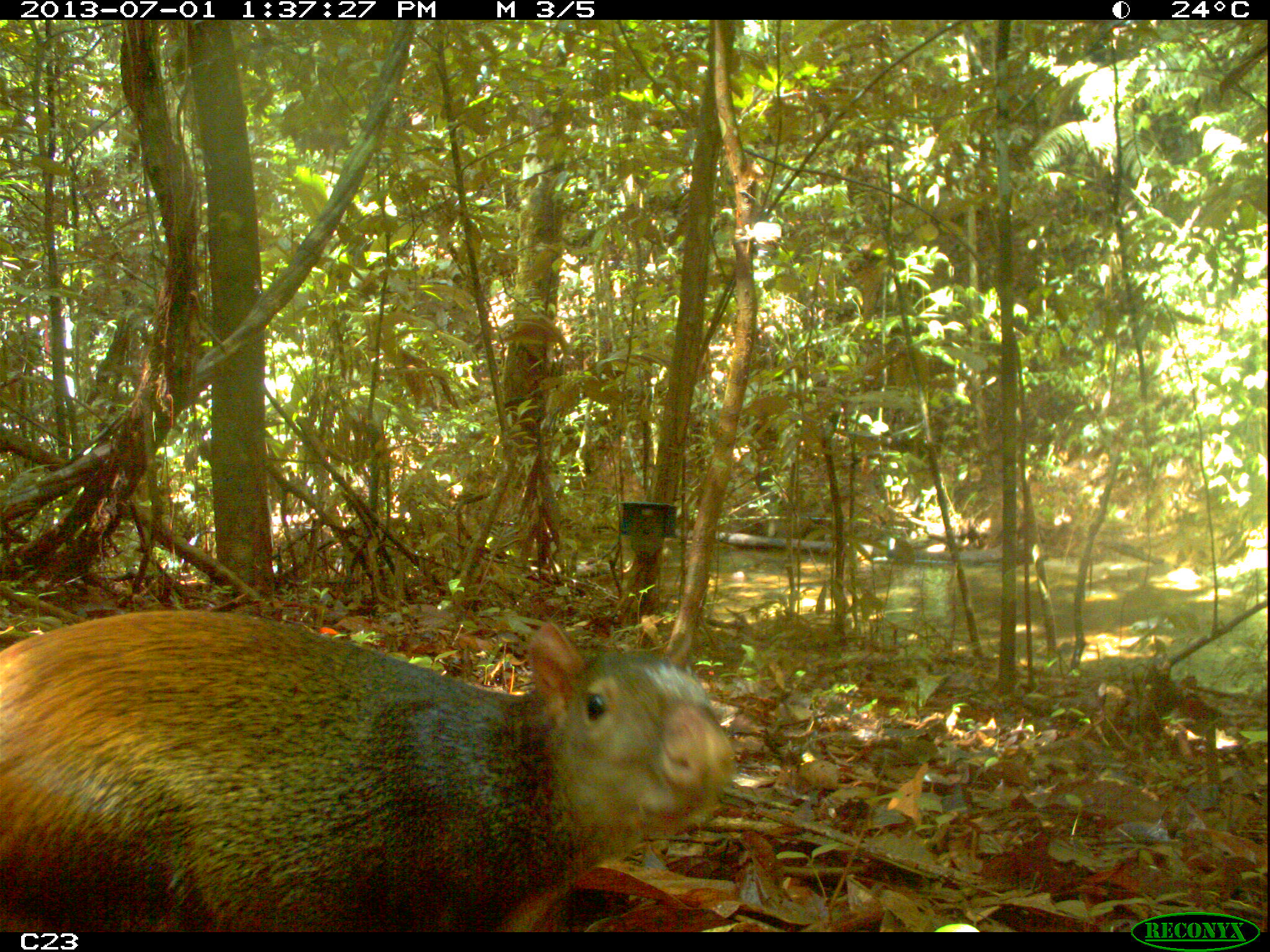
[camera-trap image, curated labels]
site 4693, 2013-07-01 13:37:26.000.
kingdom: Animalia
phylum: Chordata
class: Mammalia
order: Rodentia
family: Dasyproctidae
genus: Dasyprocta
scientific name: Dasyprocta leporina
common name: red-rumped agouti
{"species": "Dasyprocta leporina (red-rumped agouti)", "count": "1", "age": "adult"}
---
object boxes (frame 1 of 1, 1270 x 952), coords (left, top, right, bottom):
dasyprocta leporina: (0, 602, 738, 928)